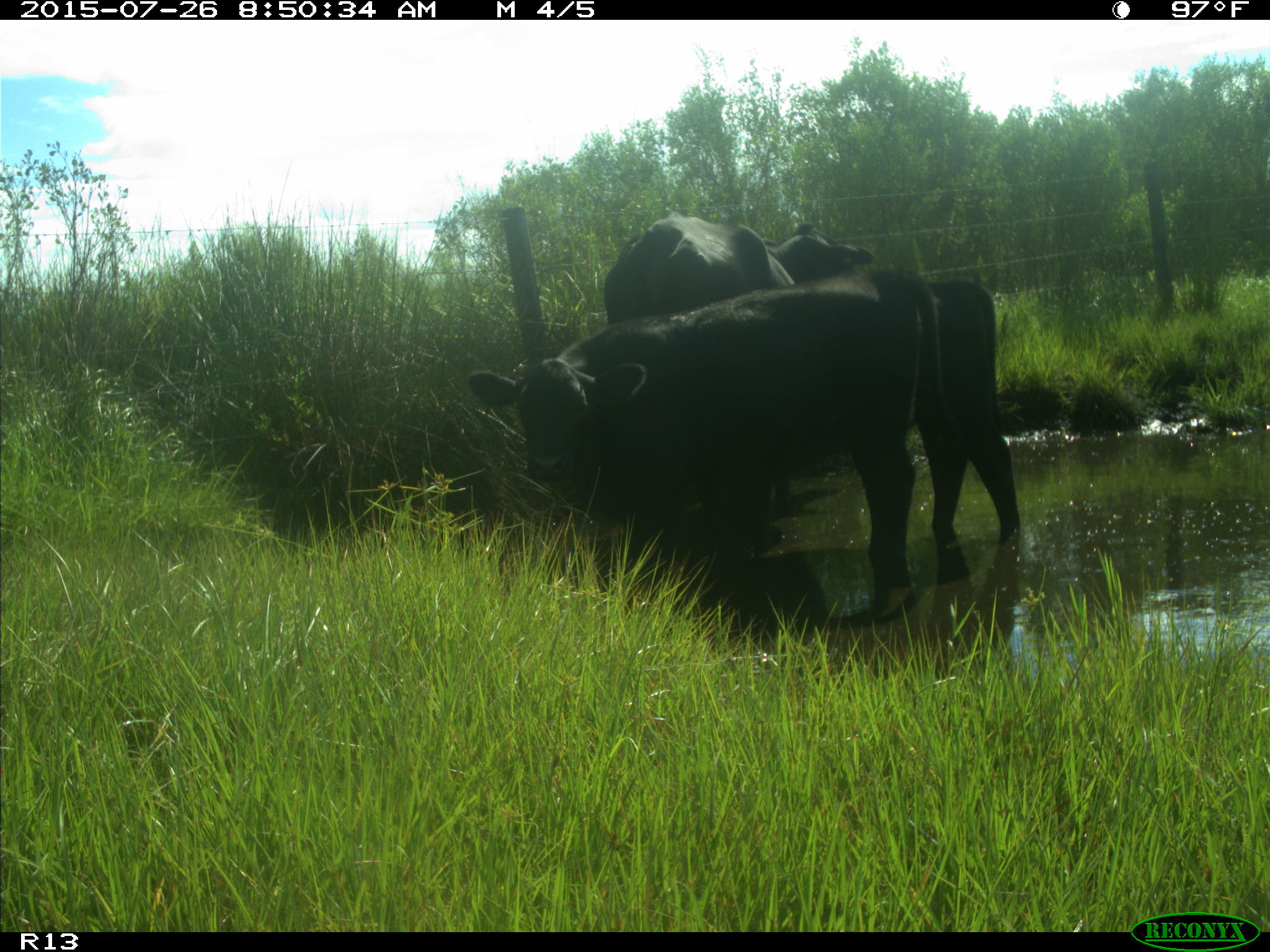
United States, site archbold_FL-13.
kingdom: Animalia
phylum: Chordata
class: Mammalia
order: Artiodactyla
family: Bovidae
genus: Bos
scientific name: Bos taurus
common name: domestic cow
Bos taurus (domestic cow).